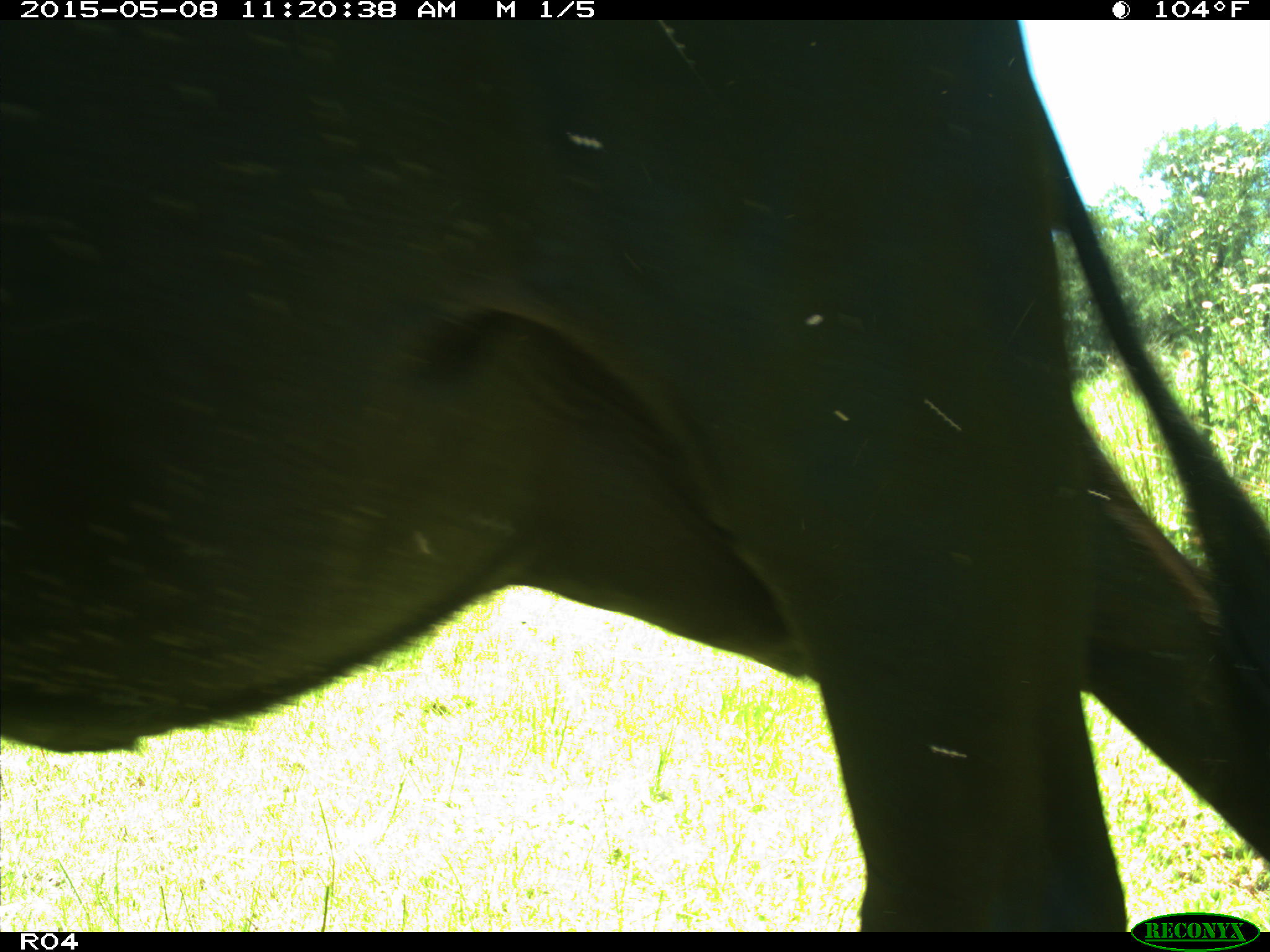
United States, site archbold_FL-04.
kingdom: Animalia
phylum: Chordata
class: Mammalia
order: Artiodactyla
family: Bovidae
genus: Bos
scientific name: Bos taurus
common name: domestic cow